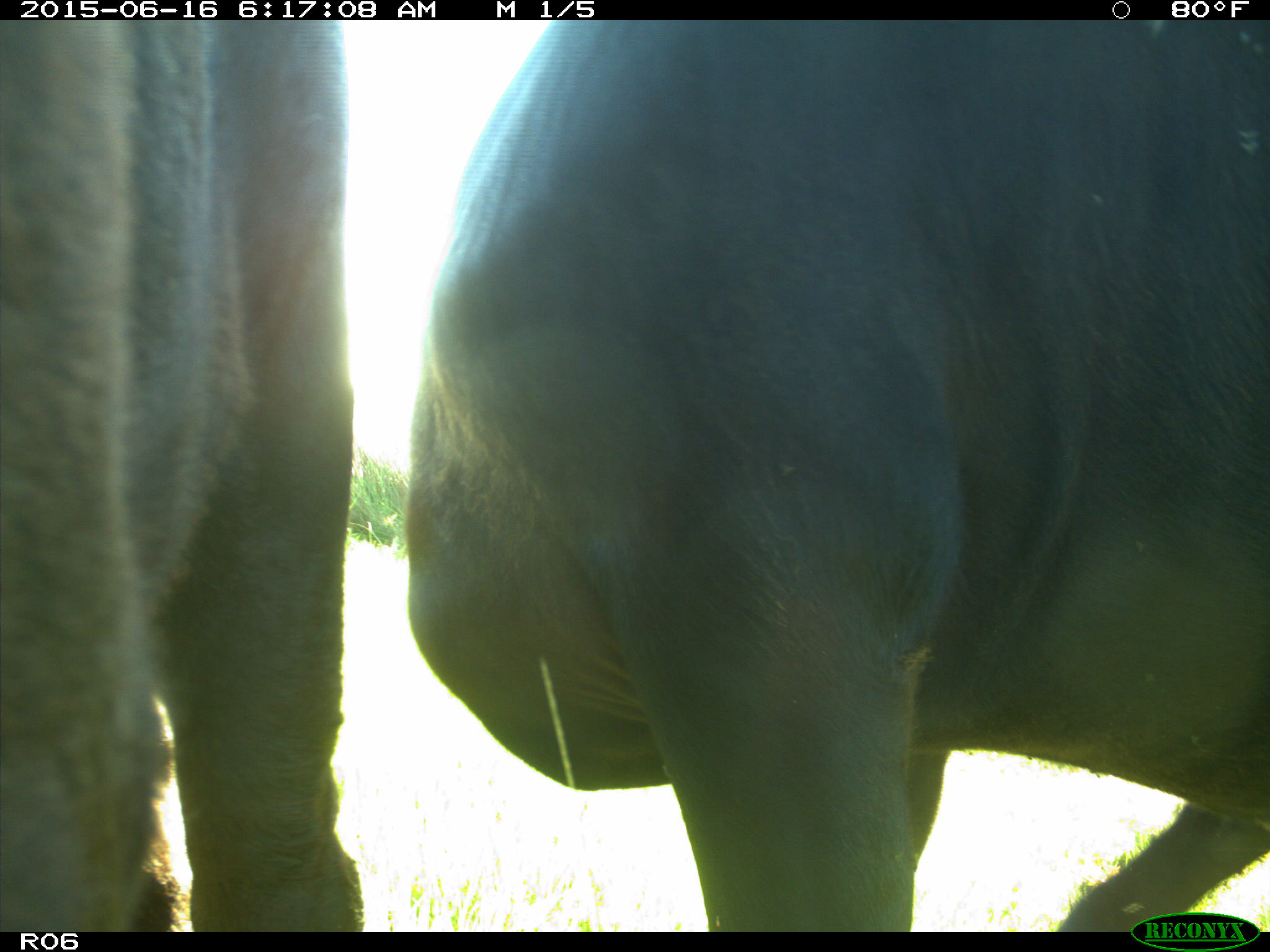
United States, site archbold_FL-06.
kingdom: Animalia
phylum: Chordata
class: Mammalia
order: Artiodactyla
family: Bovidae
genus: Bos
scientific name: Bos taurus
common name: domestic cow